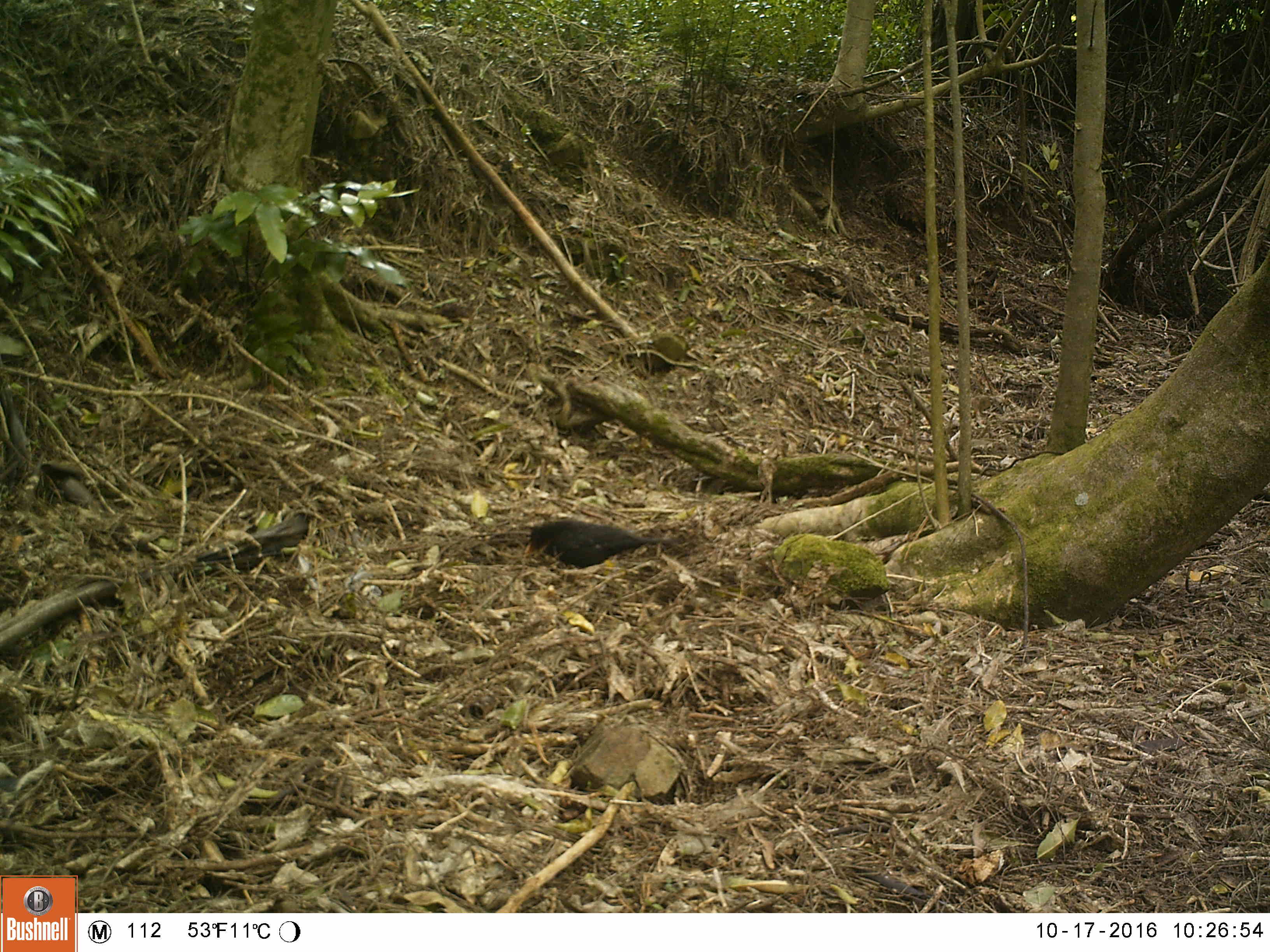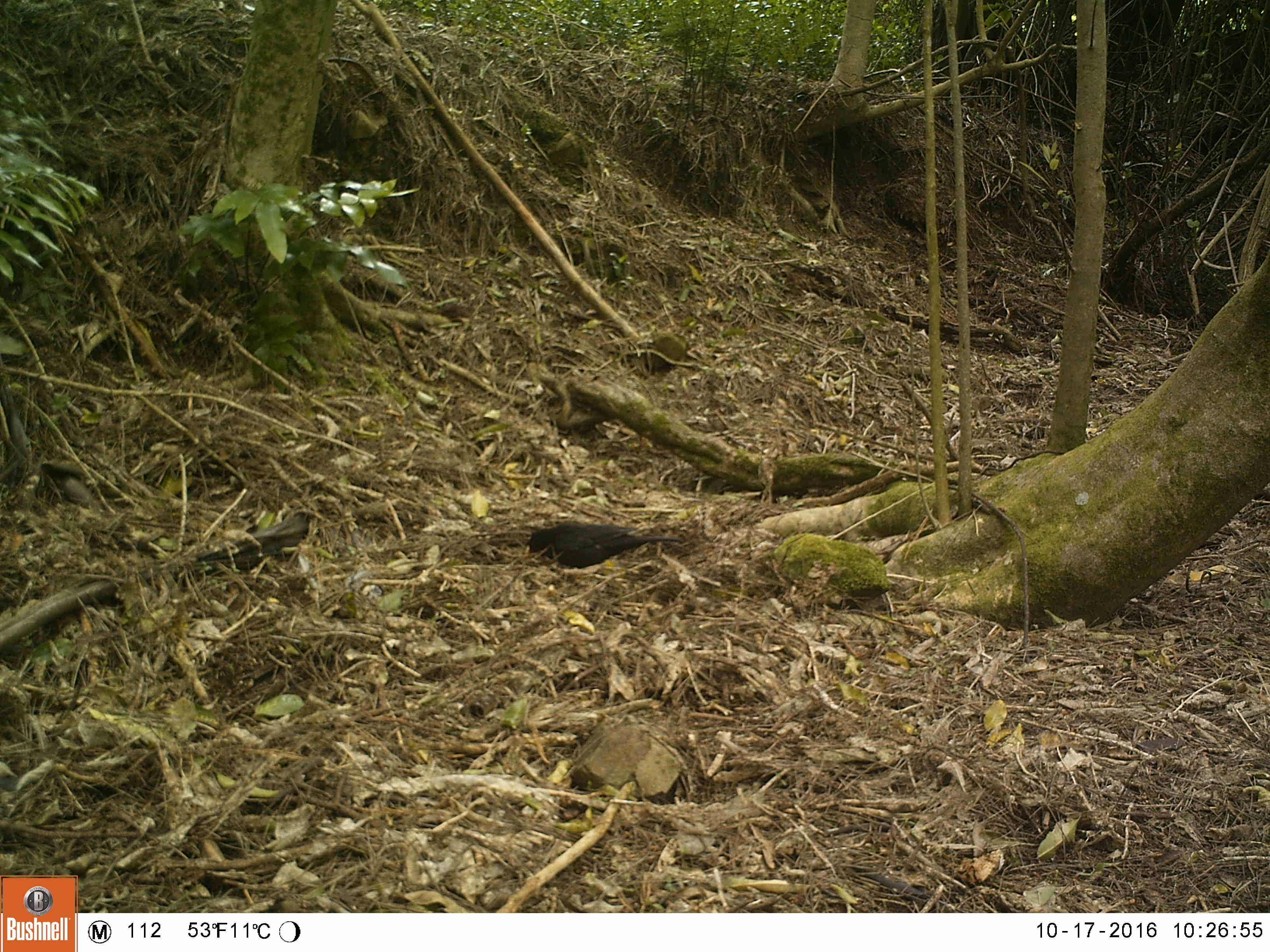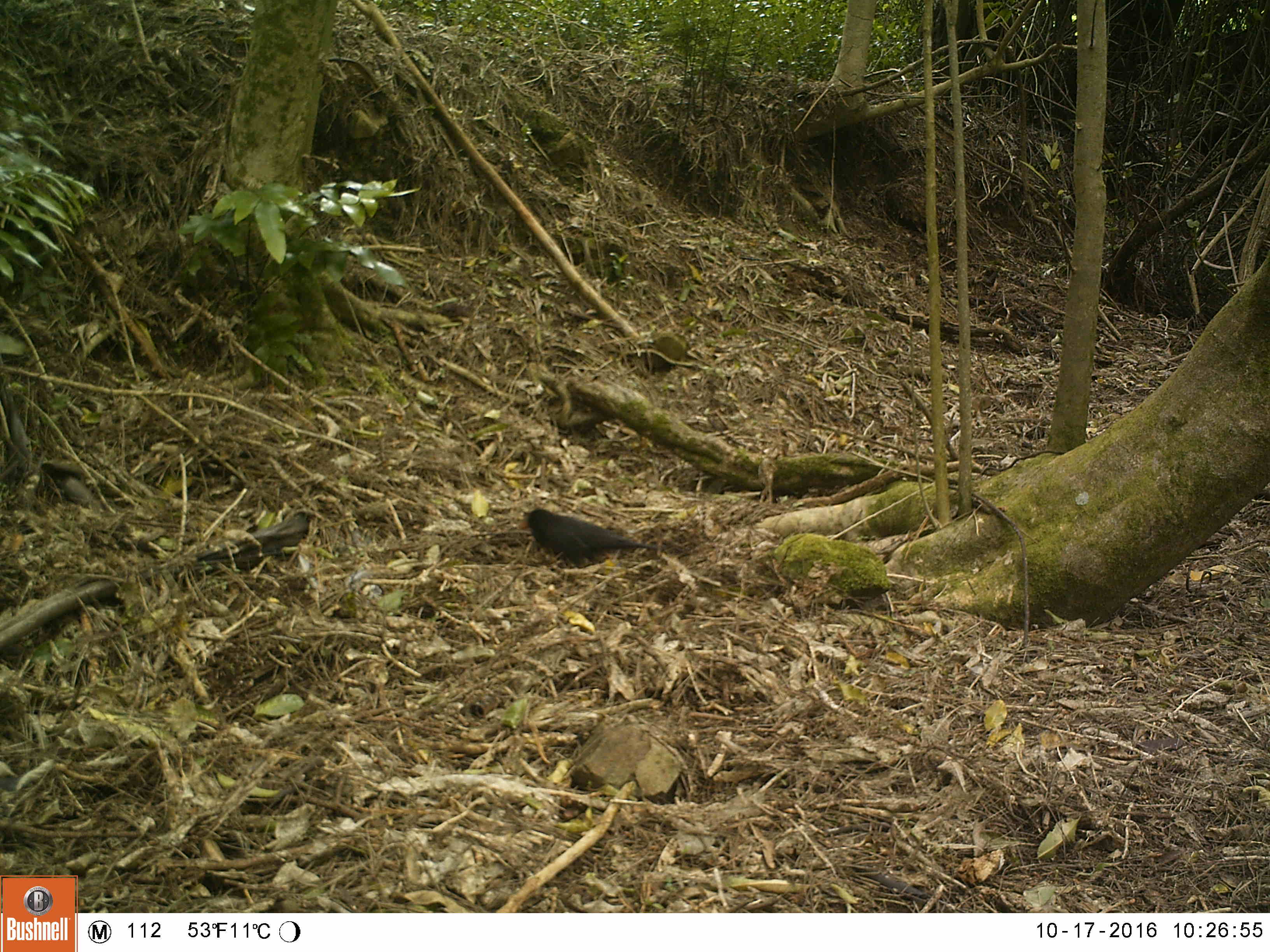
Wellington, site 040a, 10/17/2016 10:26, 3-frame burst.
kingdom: Animalia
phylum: Chordata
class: Aves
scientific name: Aves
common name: bird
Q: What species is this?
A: Bird (Aves).